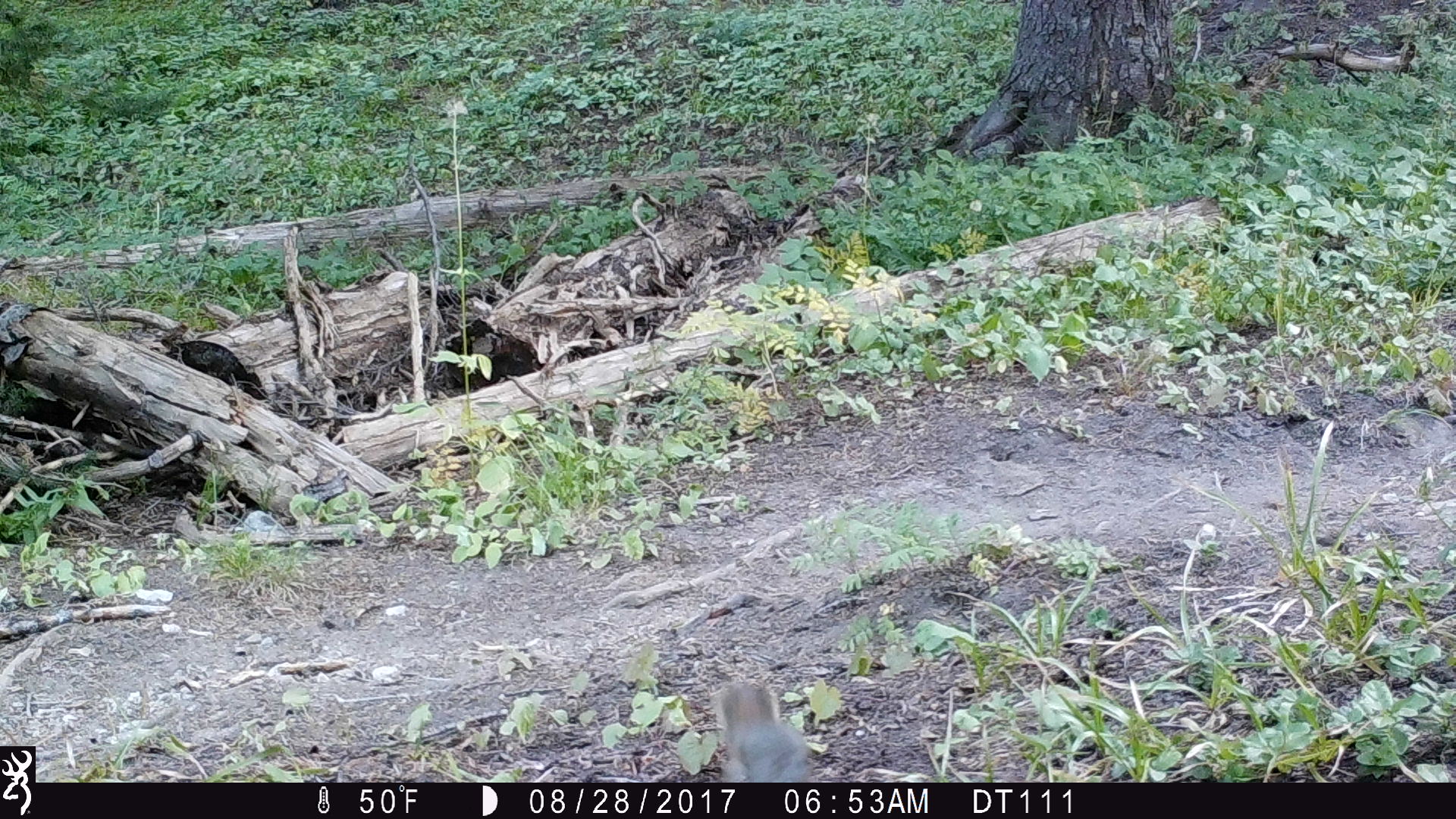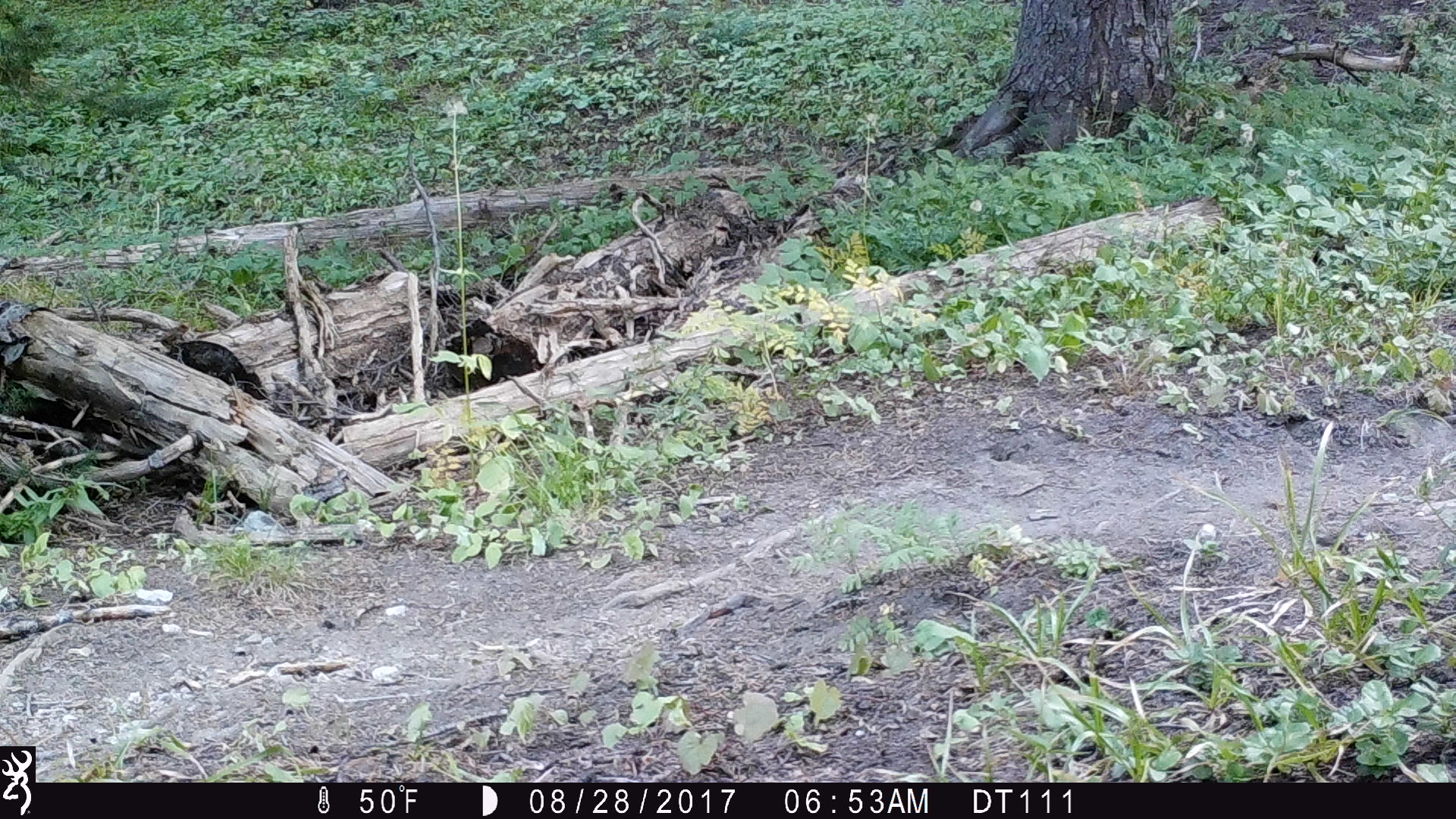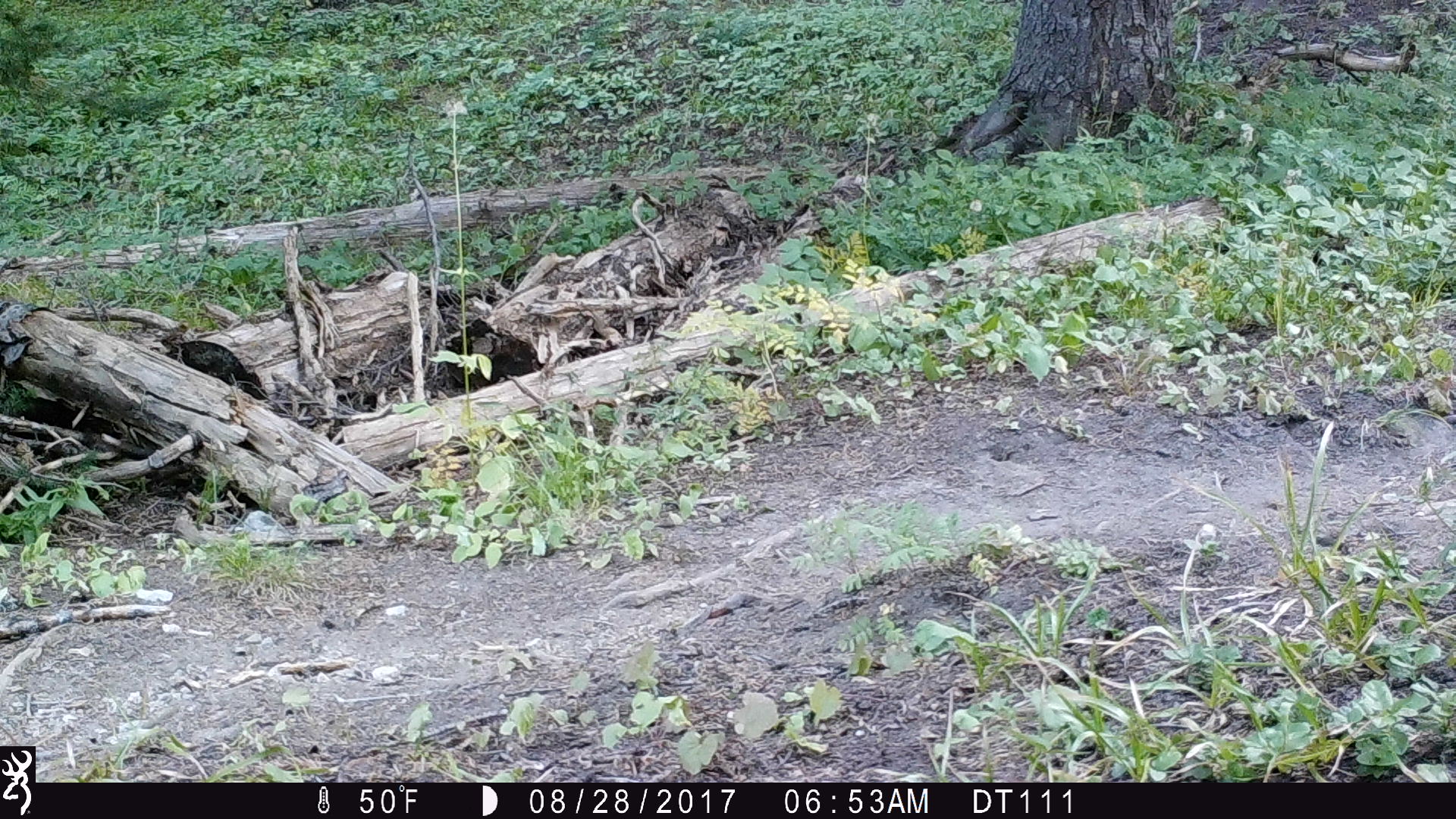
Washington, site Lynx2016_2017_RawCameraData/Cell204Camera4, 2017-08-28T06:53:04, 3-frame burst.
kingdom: Animalia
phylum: Chordata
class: Mammalia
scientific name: Mammalia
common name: small mammal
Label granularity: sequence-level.